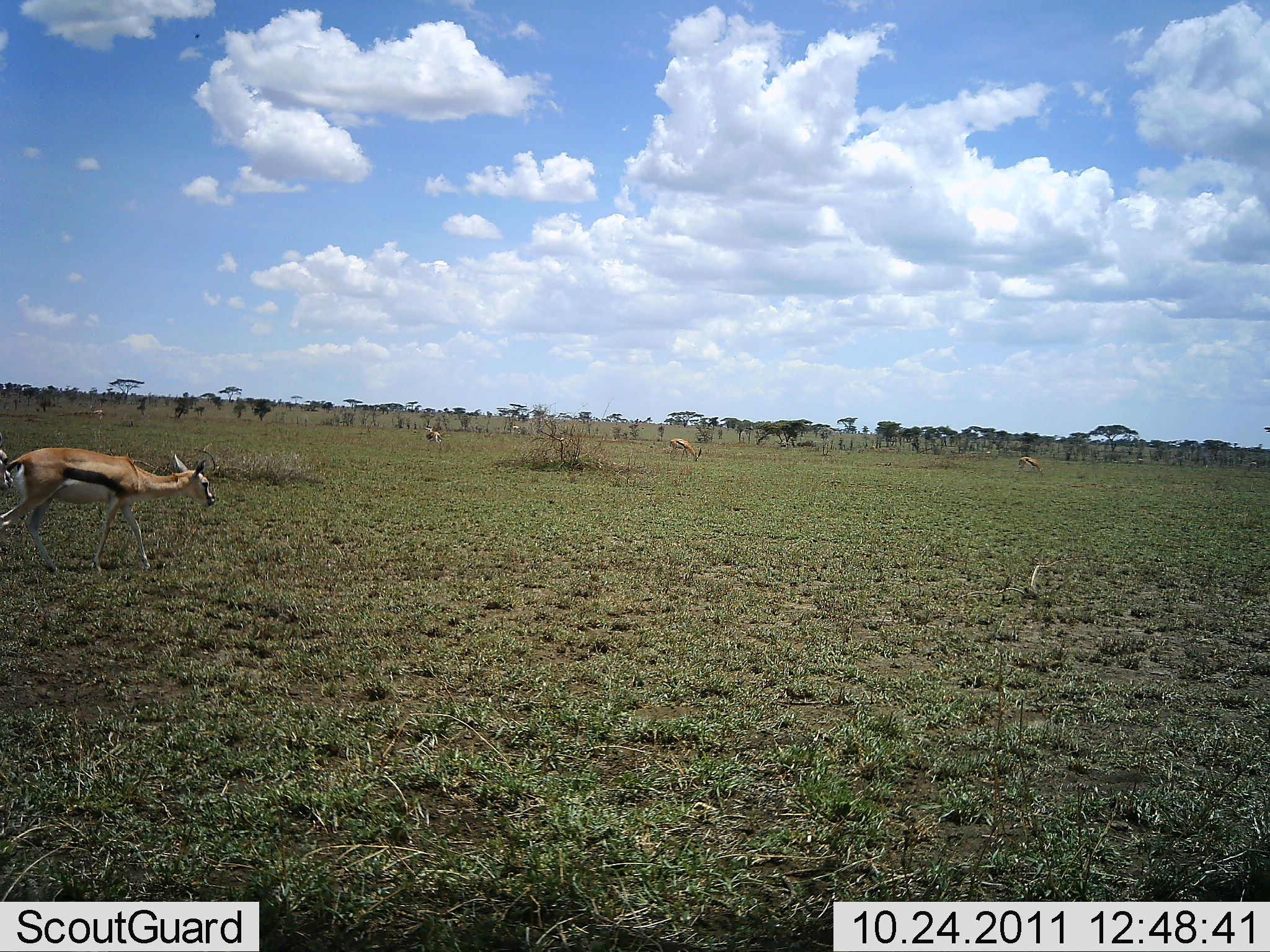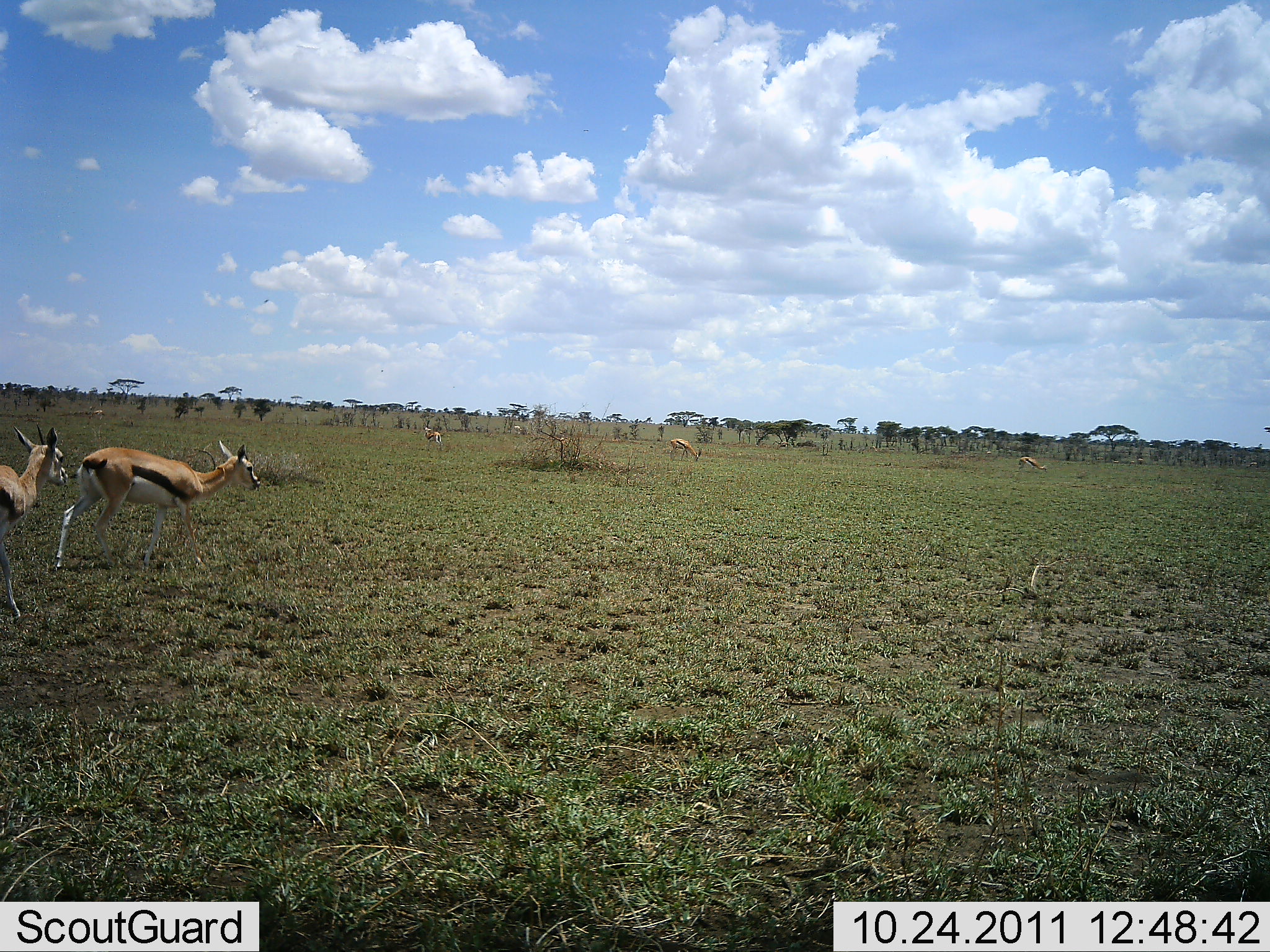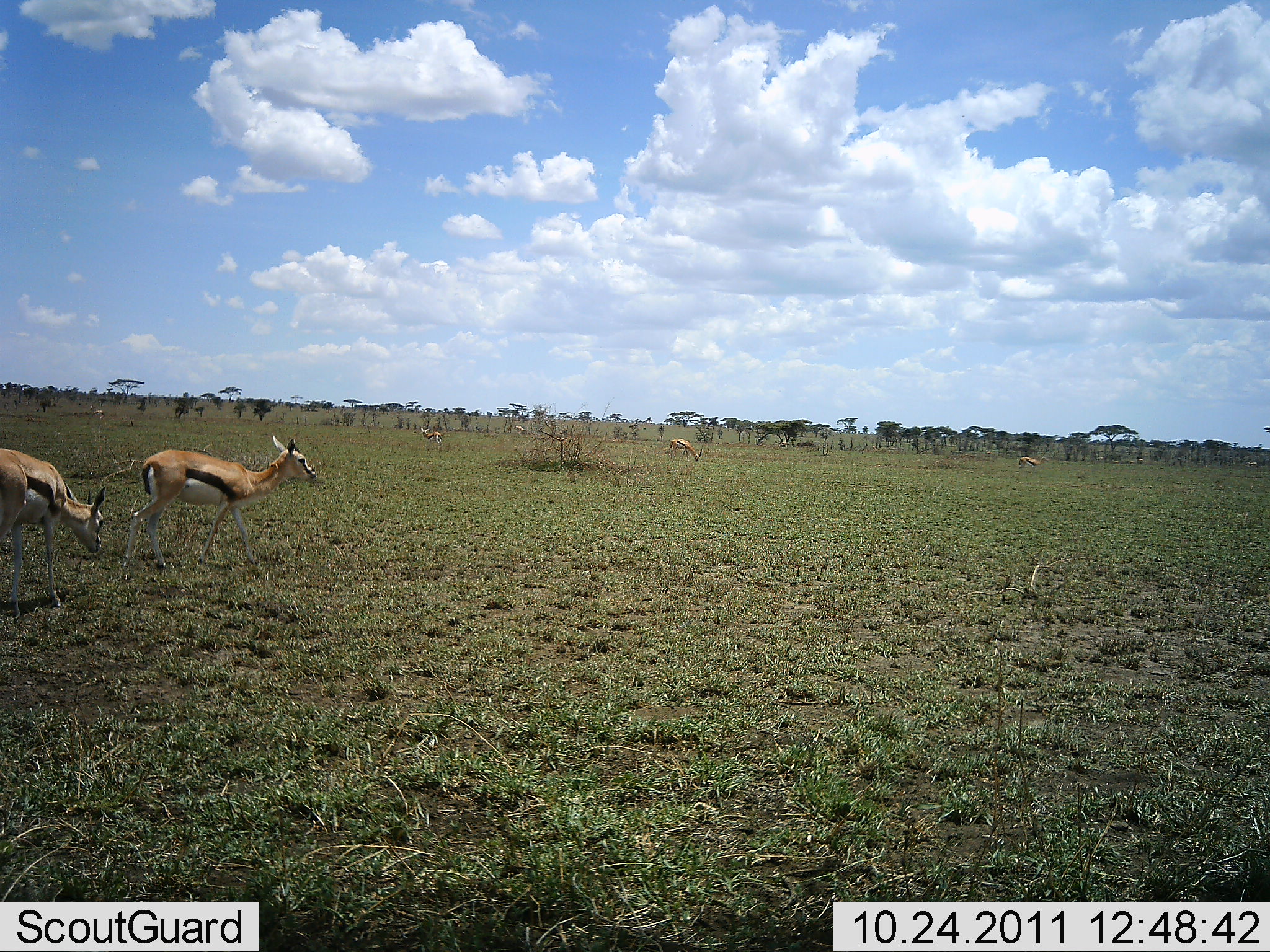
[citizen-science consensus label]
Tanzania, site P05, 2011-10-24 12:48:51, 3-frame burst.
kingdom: Animalia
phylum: Chordata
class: Mammalia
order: Artiodactyla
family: Bovidae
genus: Eudorcas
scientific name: Eudorcas thomsonii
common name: thomson's gazelle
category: gazellethomsons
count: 5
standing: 36%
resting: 9%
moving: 100%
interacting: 9%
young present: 9%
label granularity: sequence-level